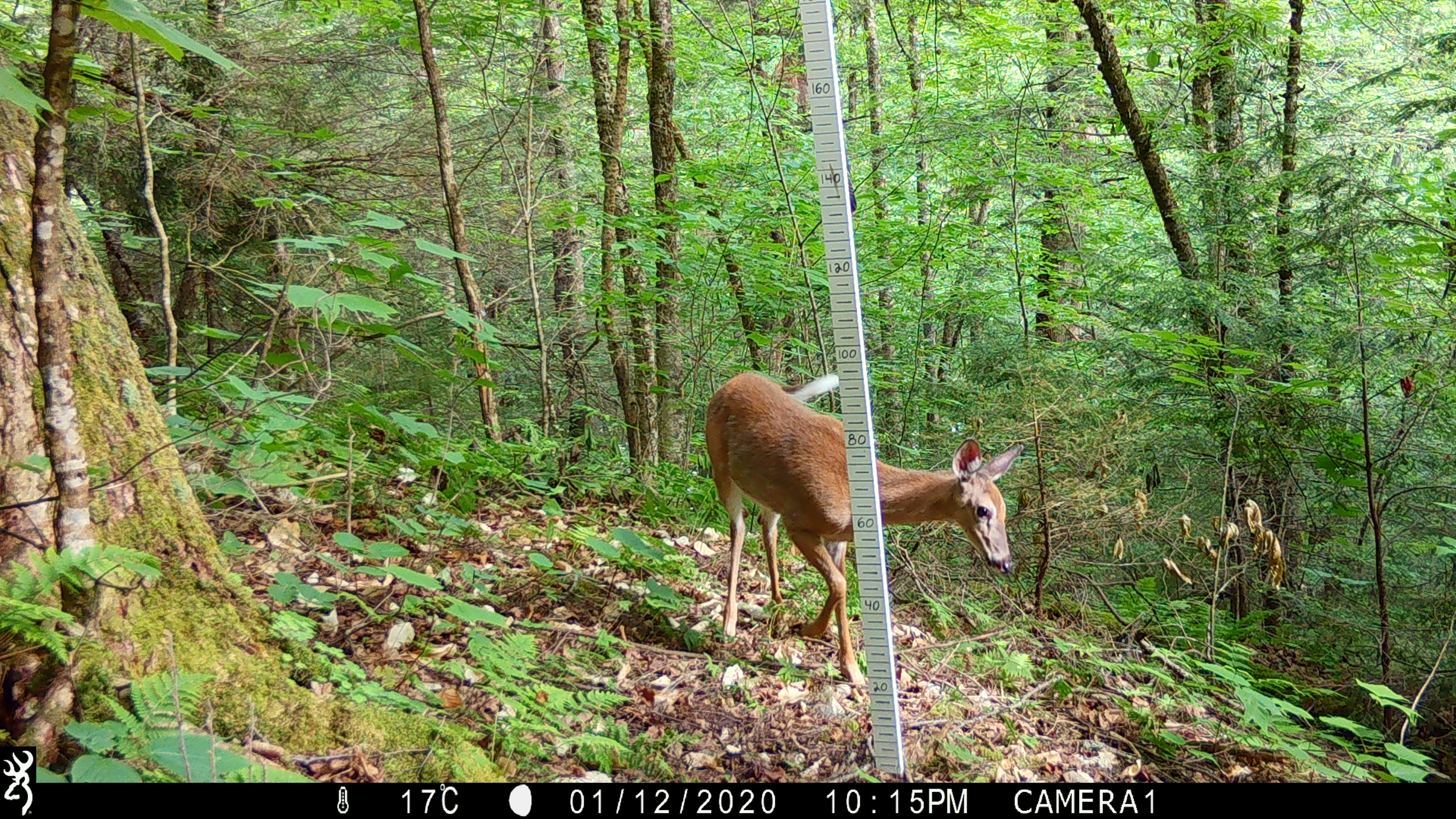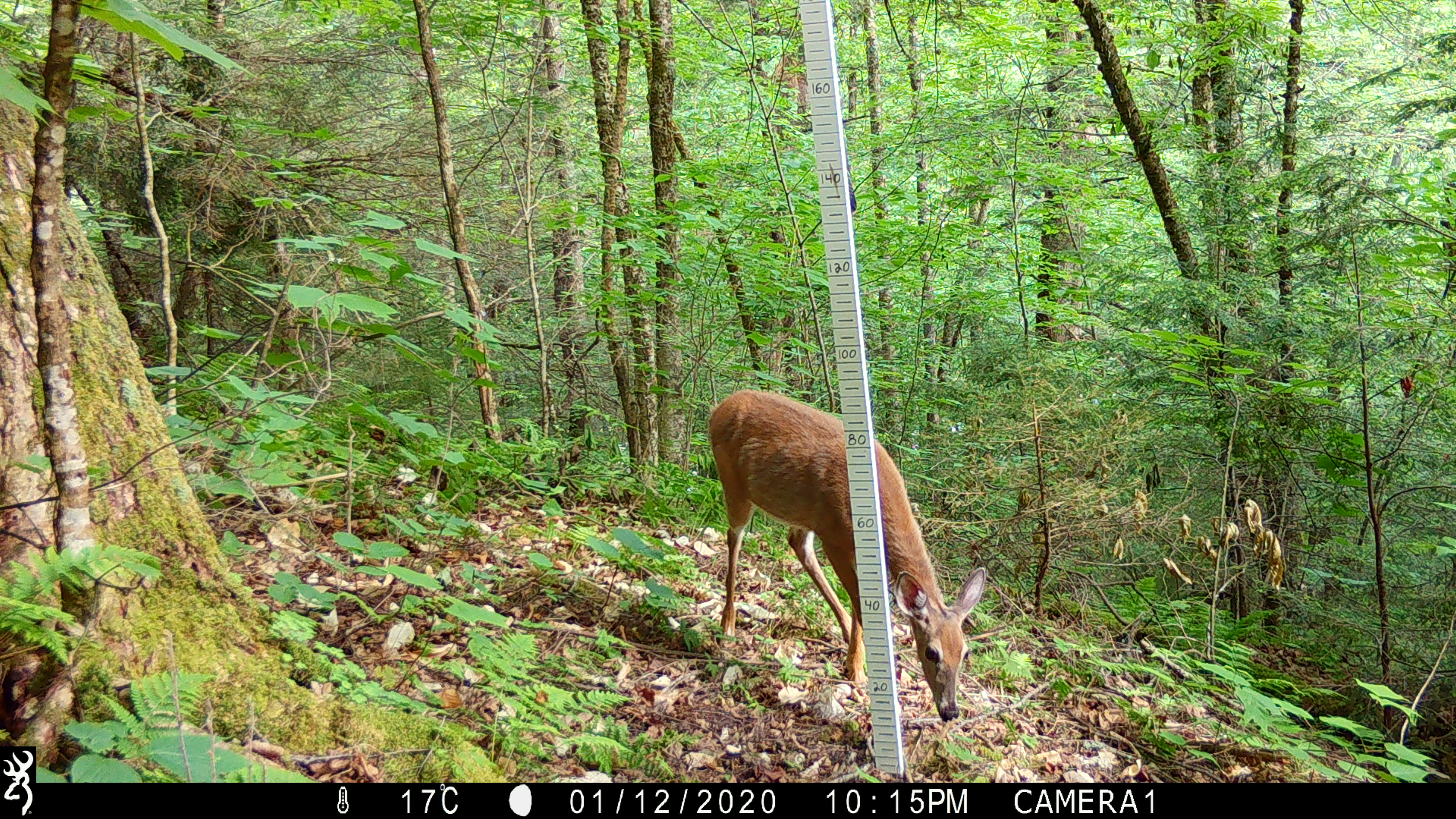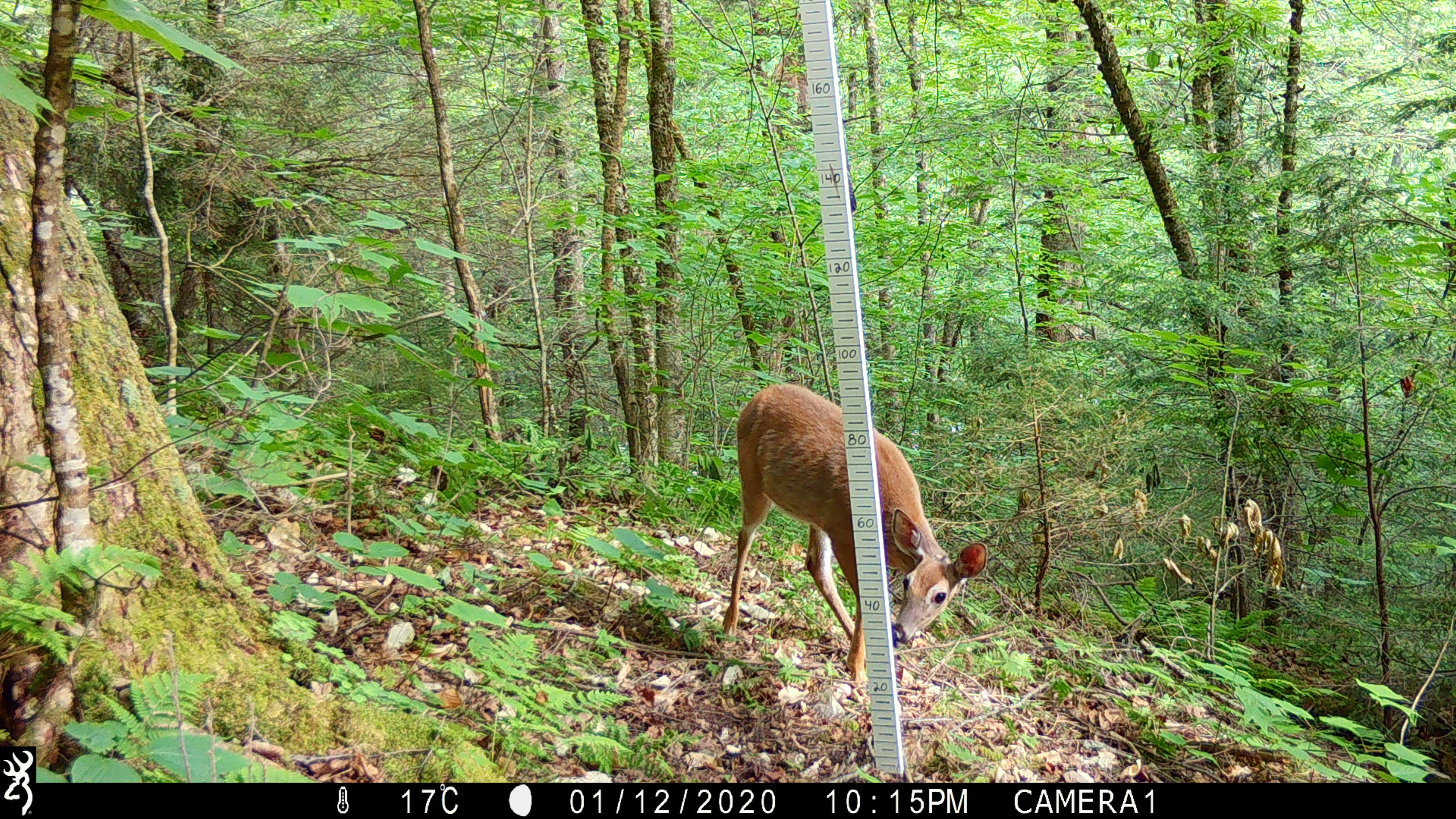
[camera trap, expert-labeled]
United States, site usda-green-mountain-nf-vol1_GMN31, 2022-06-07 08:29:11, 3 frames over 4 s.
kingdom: Animalia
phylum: Chordata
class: Mammalia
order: Artiodactyla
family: Cervidae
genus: Odocoileus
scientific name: Odocoileus virginianus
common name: white-tailed deer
White-tailed deer (Odocoileus virginianus).